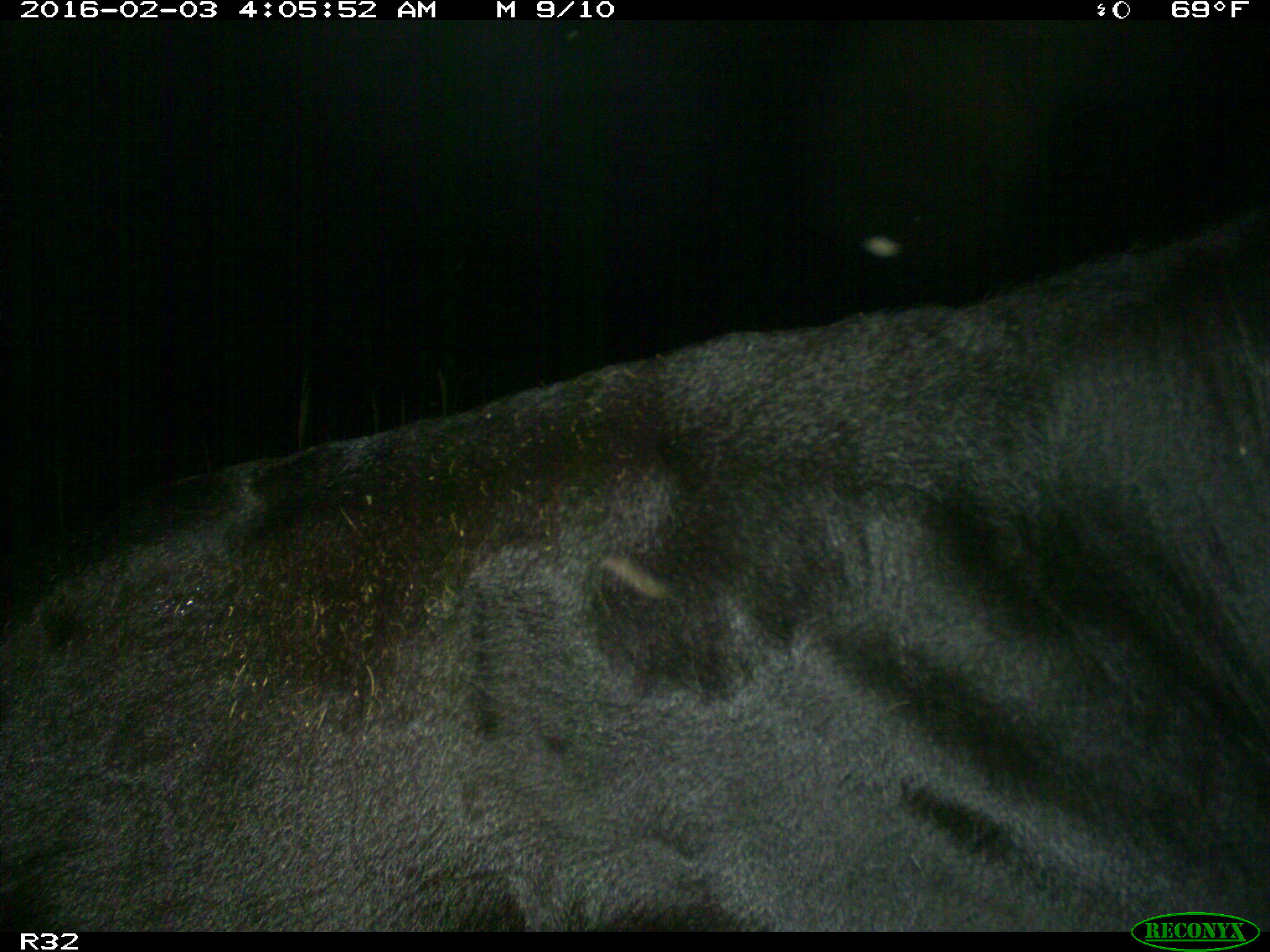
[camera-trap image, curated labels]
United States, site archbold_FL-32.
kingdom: Animalia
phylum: Chordata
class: Mammalia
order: Artiodactyla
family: Bovidae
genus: Bos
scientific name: Bos taurus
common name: domestic cow